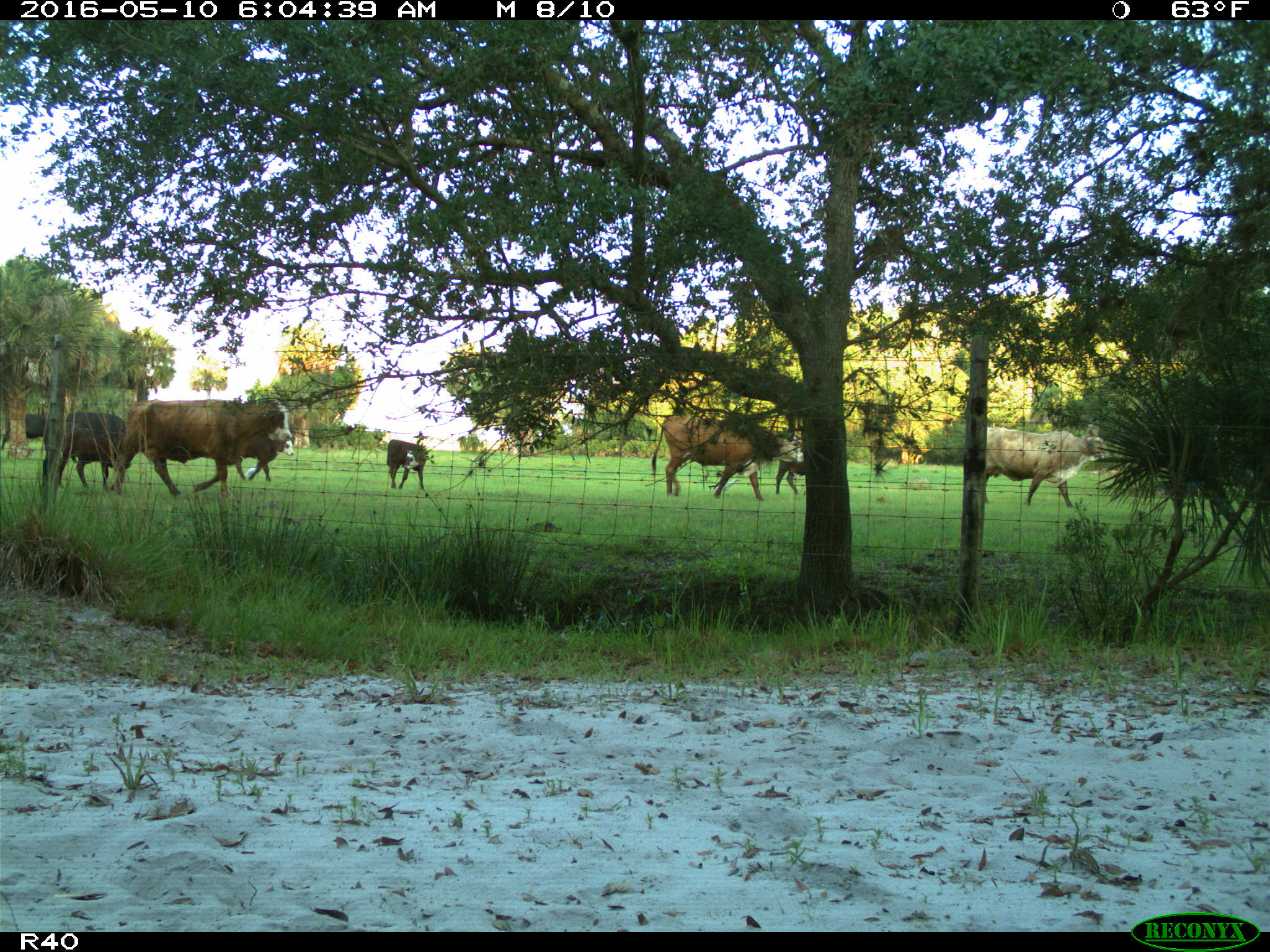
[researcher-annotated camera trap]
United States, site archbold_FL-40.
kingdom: Animalia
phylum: Chordata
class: Mammalia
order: Artiodactyla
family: Bovidae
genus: Bos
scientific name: Bos taurus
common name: domestic cow